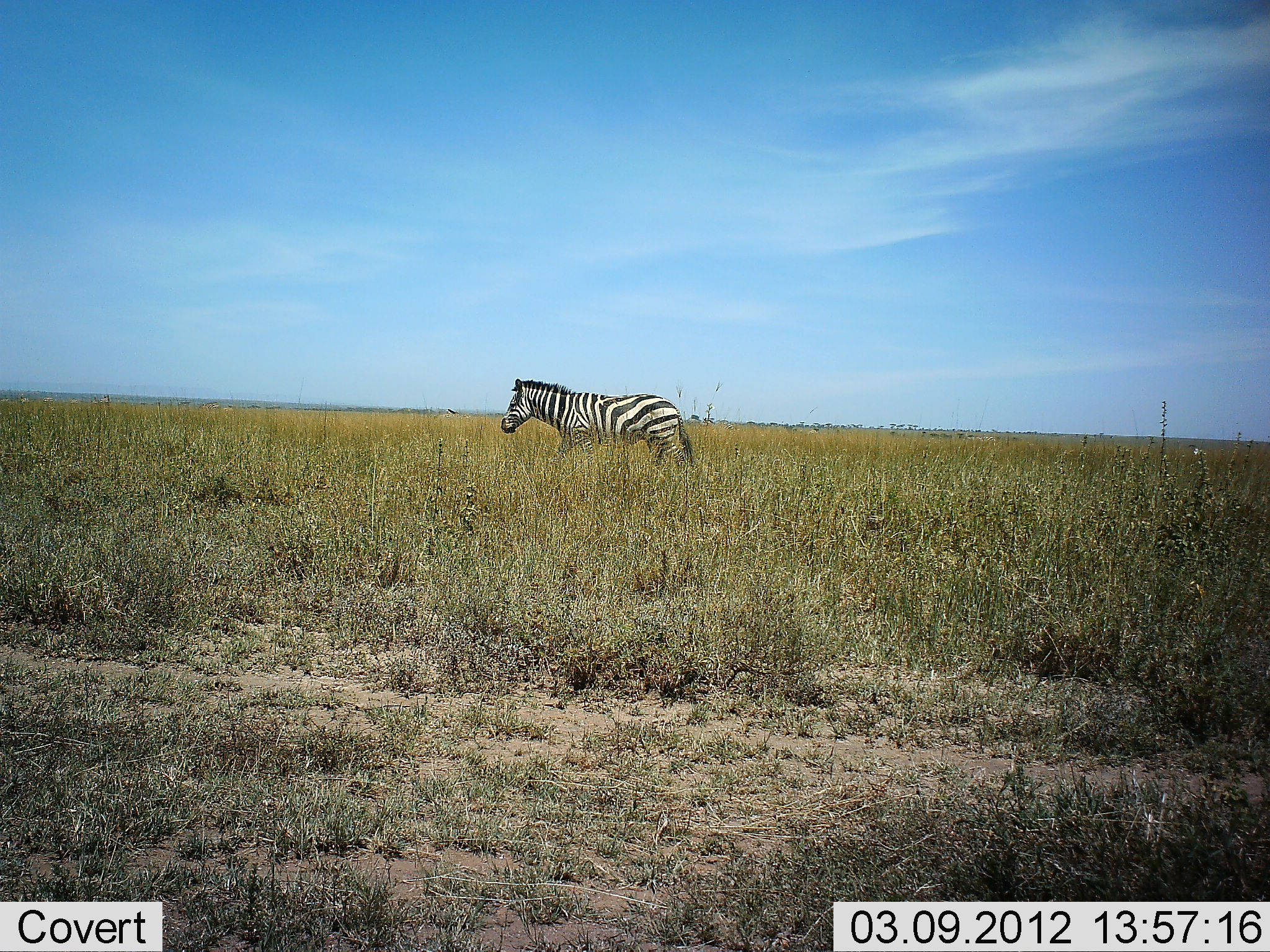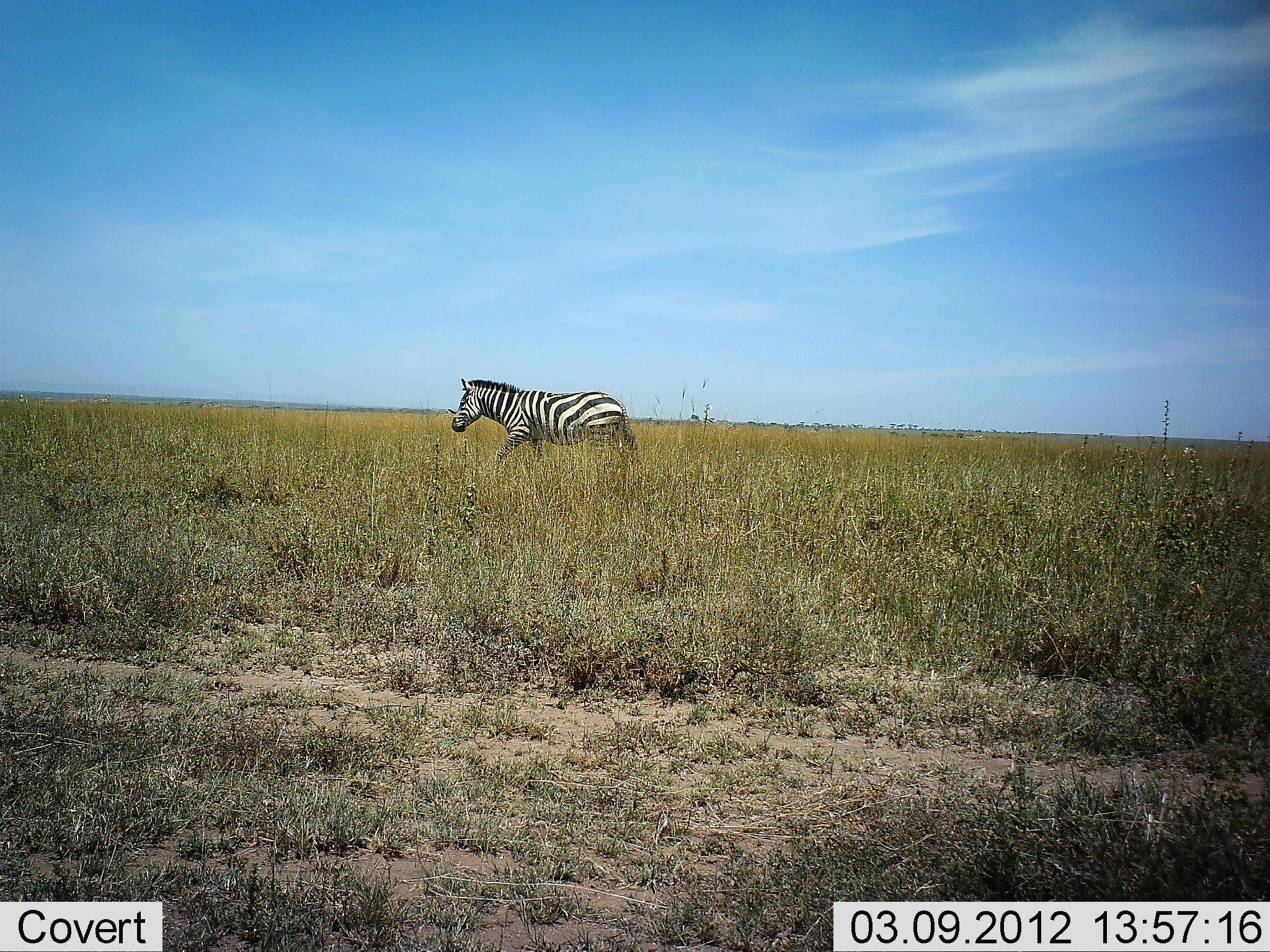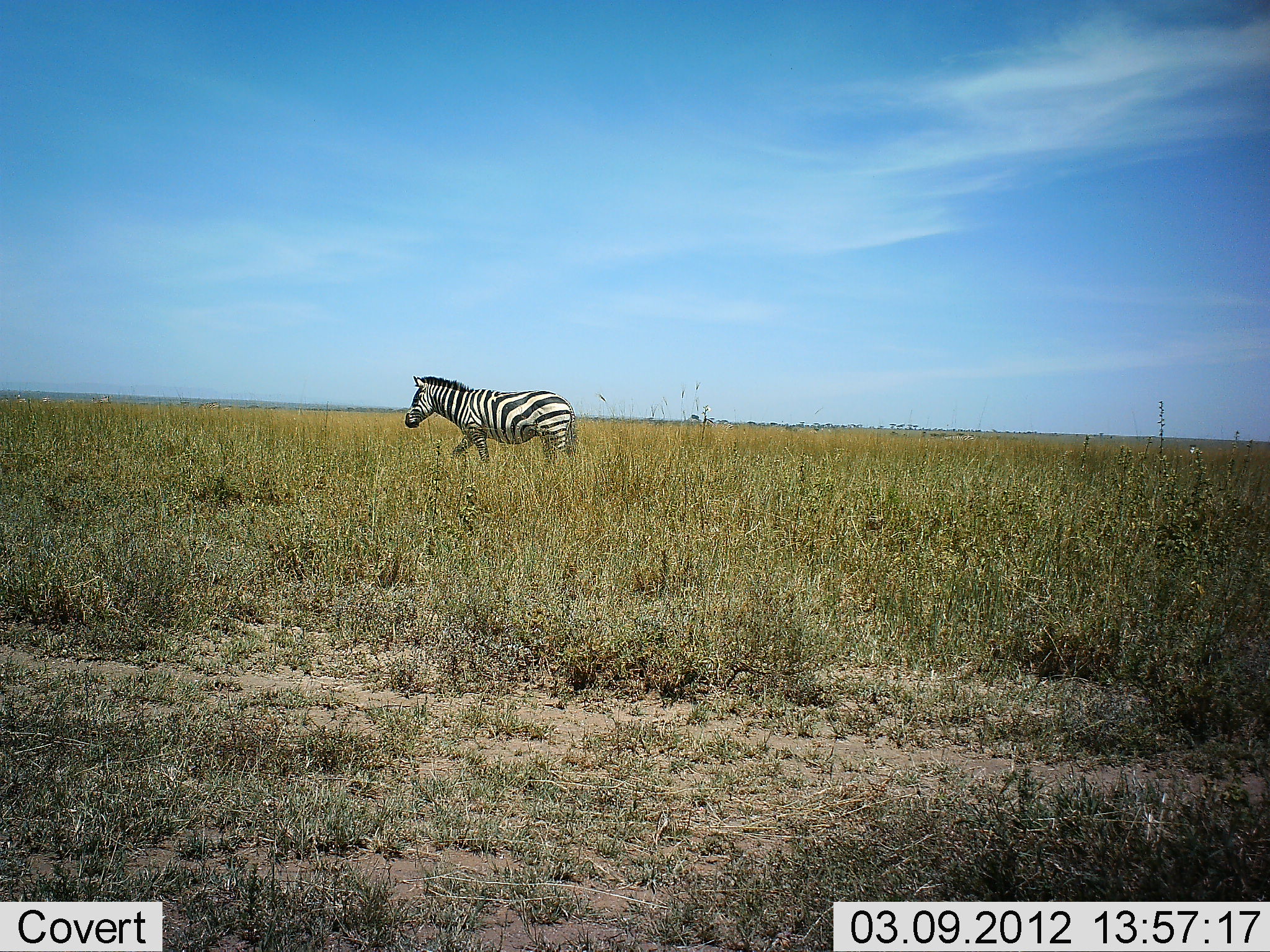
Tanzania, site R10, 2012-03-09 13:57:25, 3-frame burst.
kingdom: Animalia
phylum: Chordata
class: Mammalia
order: Perissodactyla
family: Equidae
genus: Equus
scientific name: Equus quagga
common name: plains zebra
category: zebra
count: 1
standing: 0%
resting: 0%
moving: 100%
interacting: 0%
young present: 0%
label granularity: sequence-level